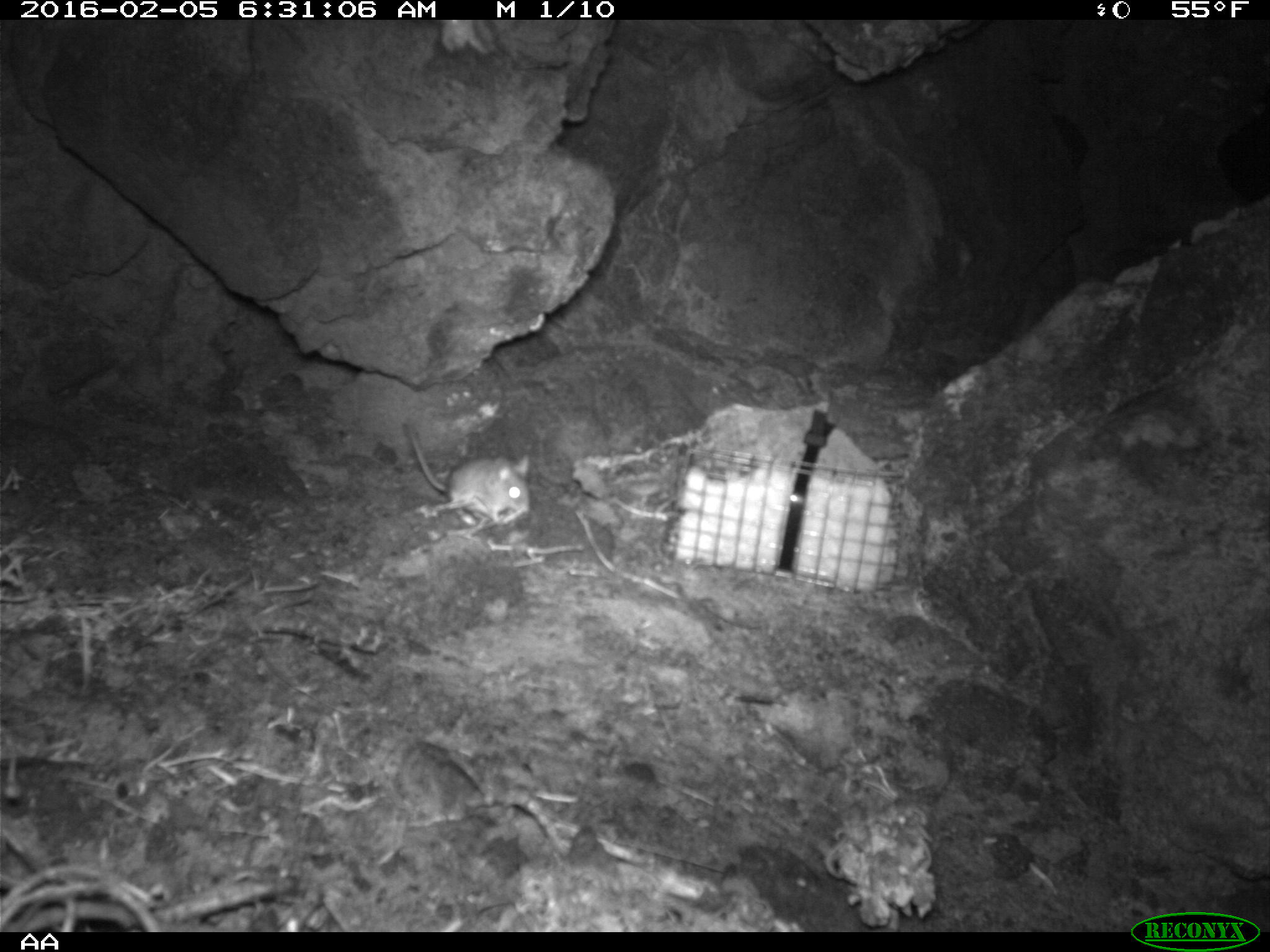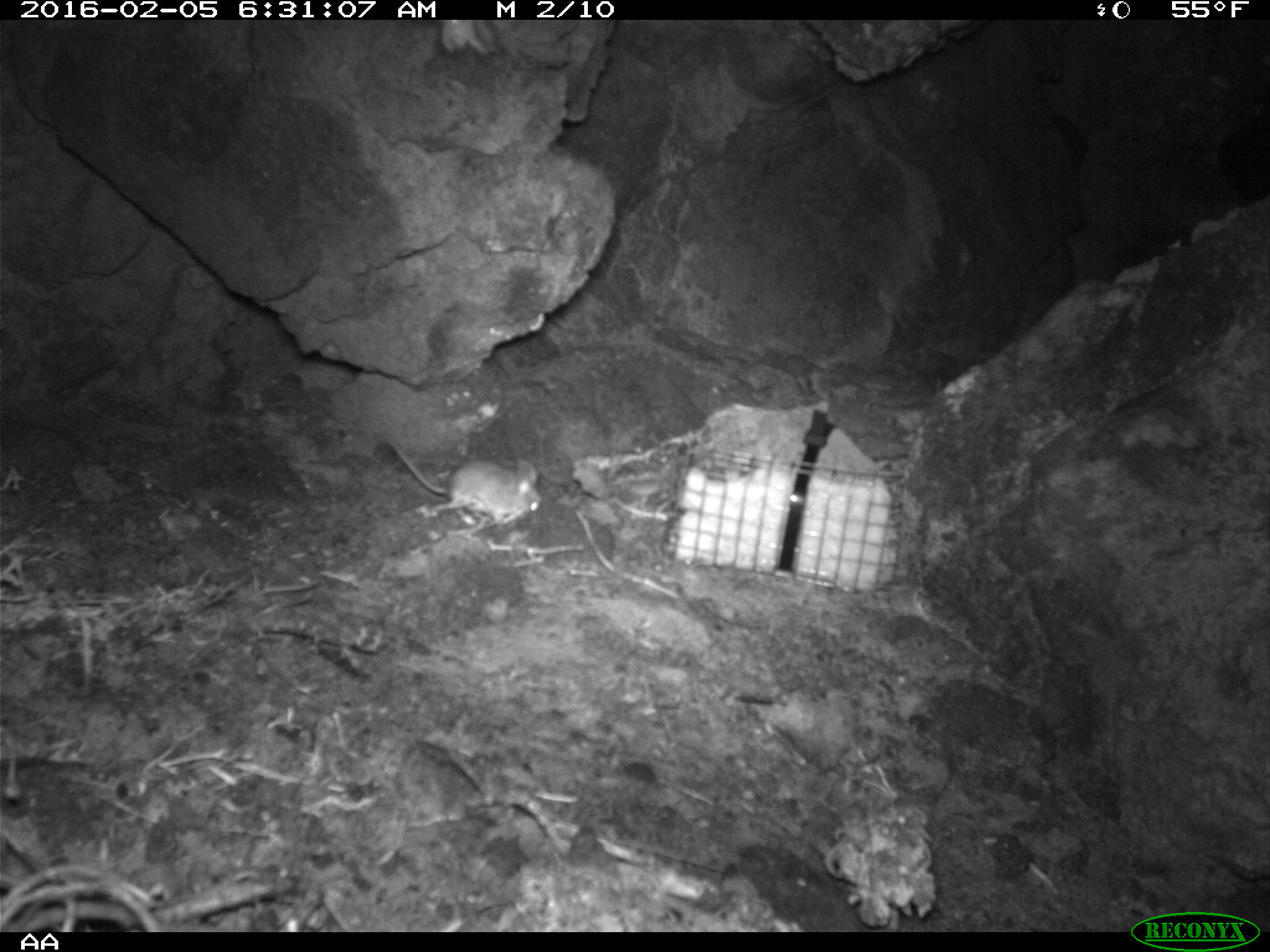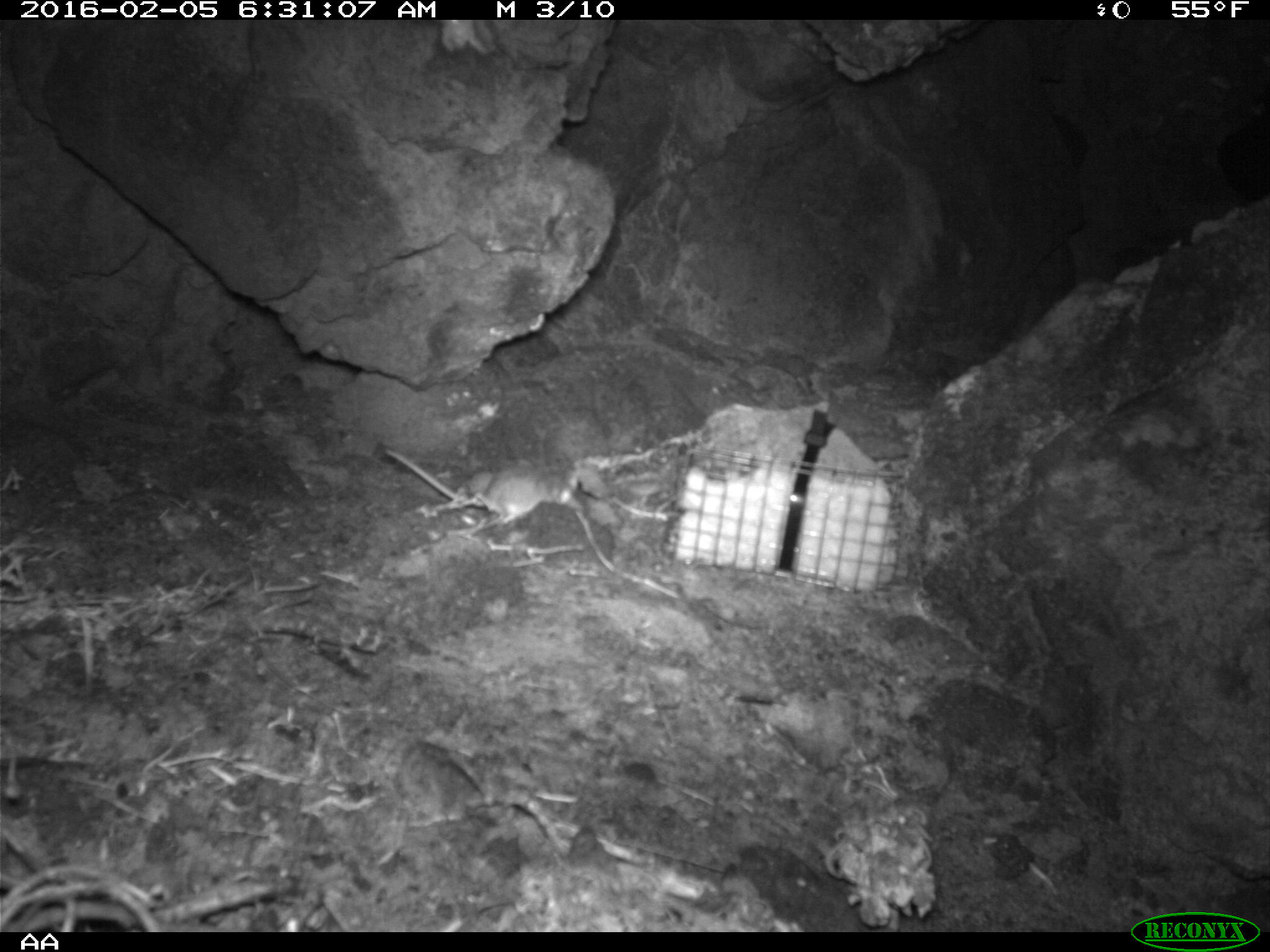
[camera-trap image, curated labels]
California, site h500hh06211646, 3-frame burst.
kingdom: Animalia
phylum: Chordata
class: Mammalia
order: Rodentia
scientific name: Rodentia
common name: rodent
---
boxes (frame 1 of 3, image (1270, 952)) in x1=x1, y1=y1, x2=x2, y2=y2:
rodent: x1=405, y1=426, x2=531, y2=527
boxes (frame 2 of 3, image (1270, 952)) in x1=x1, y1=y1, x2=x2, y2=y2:
rodent: x1=383, y1=433, x2=541, y2=527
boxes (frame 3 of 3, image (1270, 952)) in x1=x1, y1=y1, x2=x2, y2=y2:
rodent: x1=379, y1=449, x2=575, y2=521